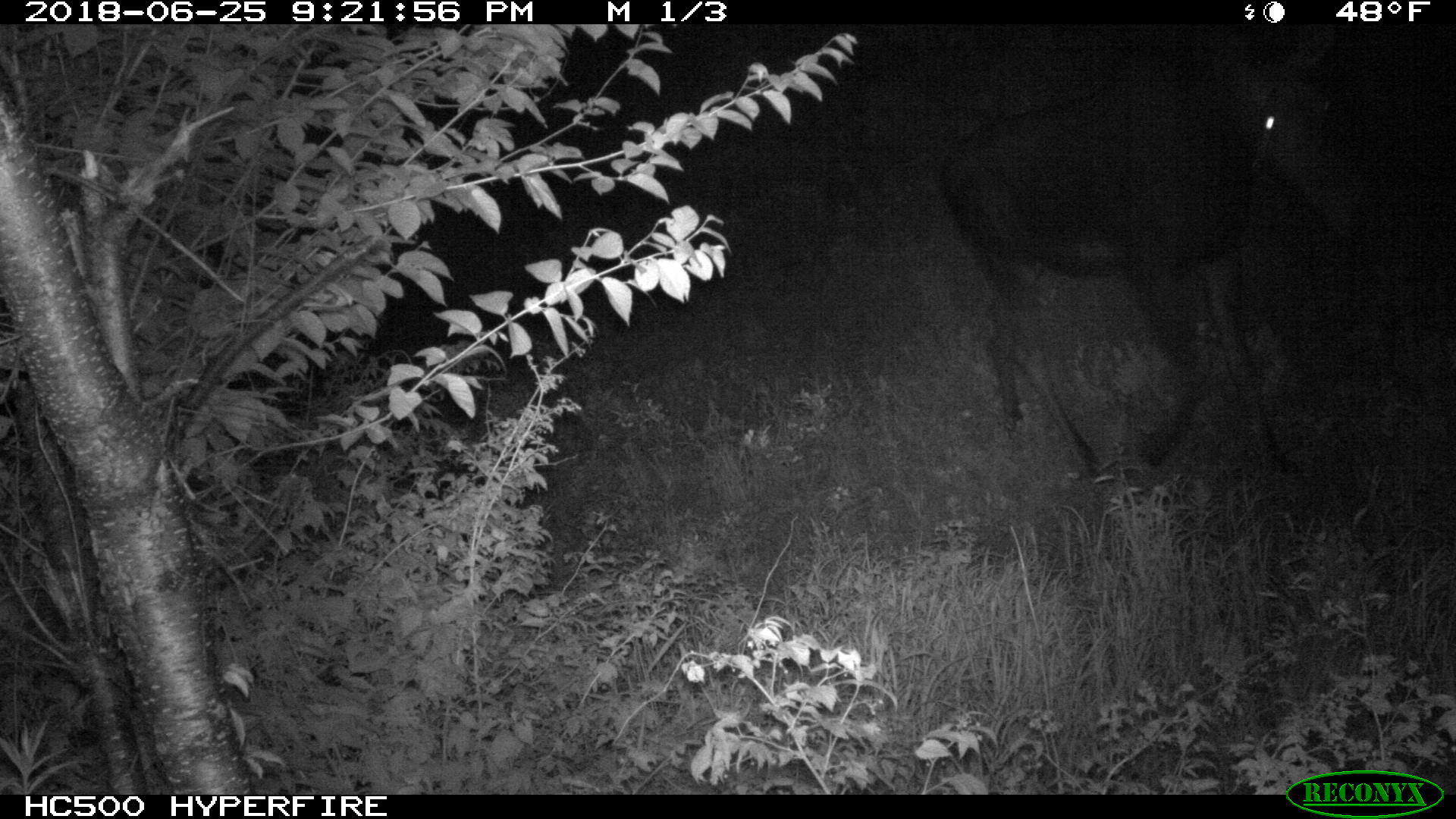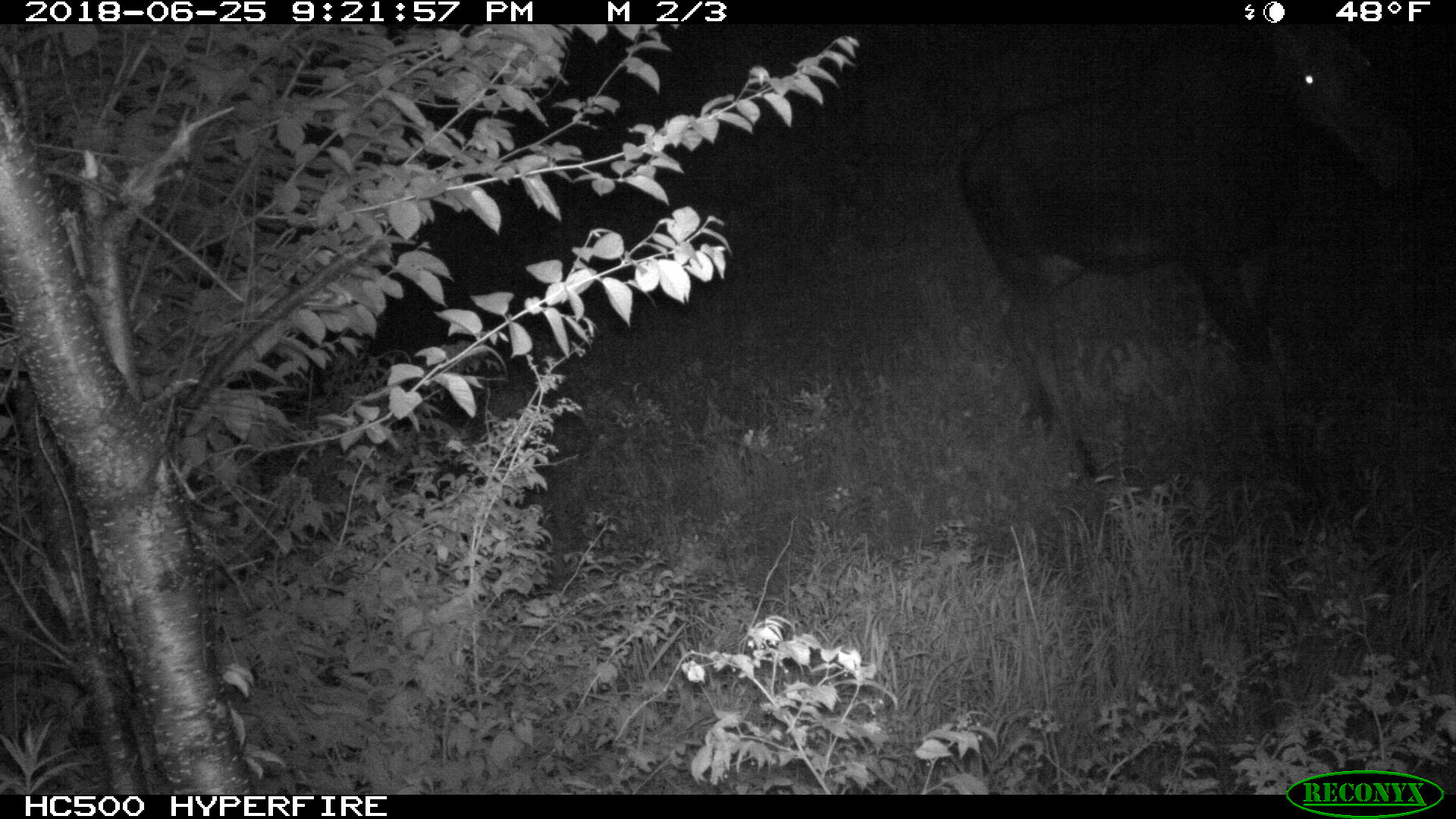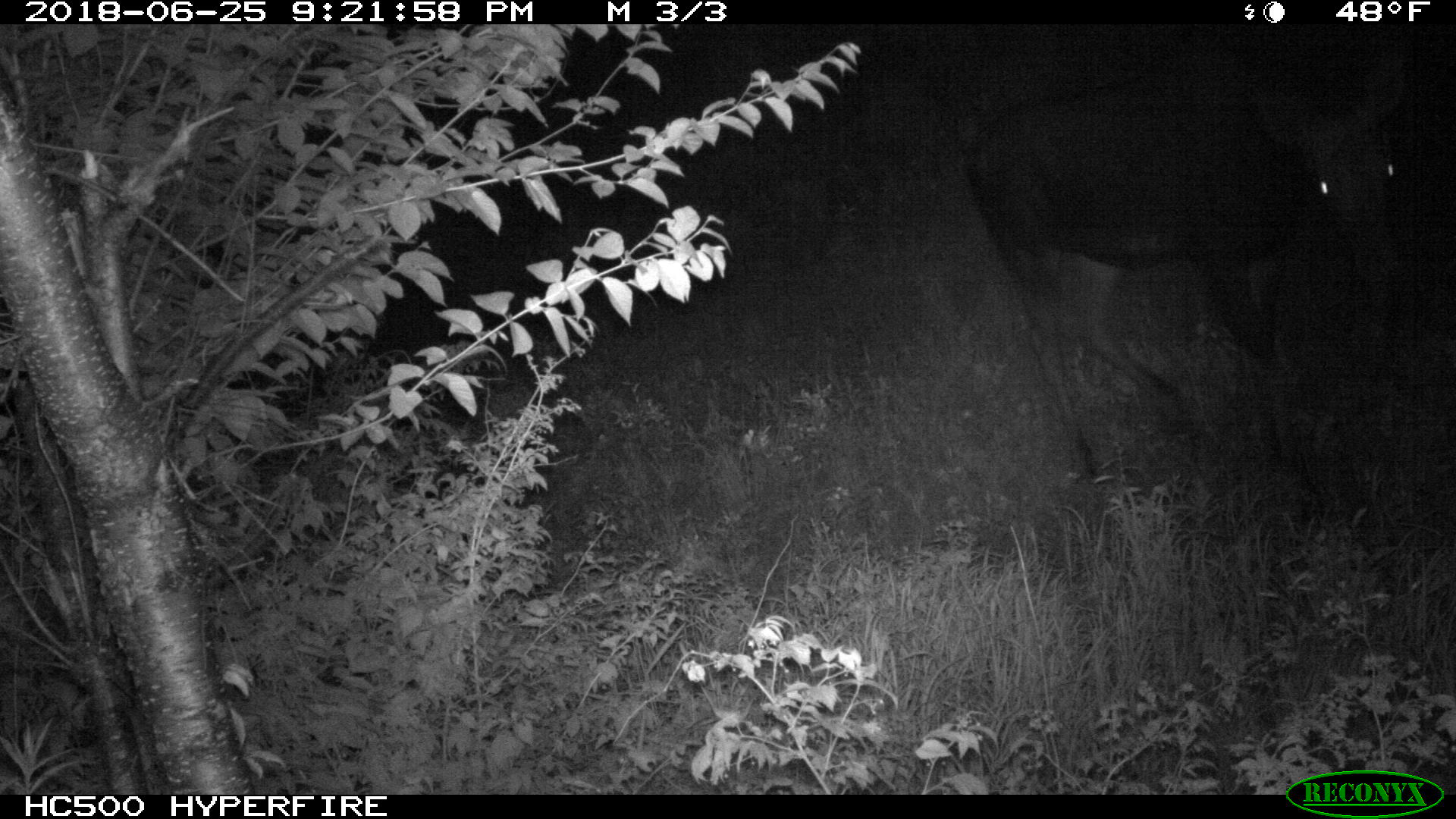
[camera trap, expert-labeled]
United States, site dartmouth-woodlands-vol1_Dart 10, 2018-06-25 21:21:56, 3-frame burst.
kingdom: Animalia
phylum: Chordata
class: Mammalia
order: Artiodactyla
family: Cervidae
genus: Alces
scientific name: Alces alces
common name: moose